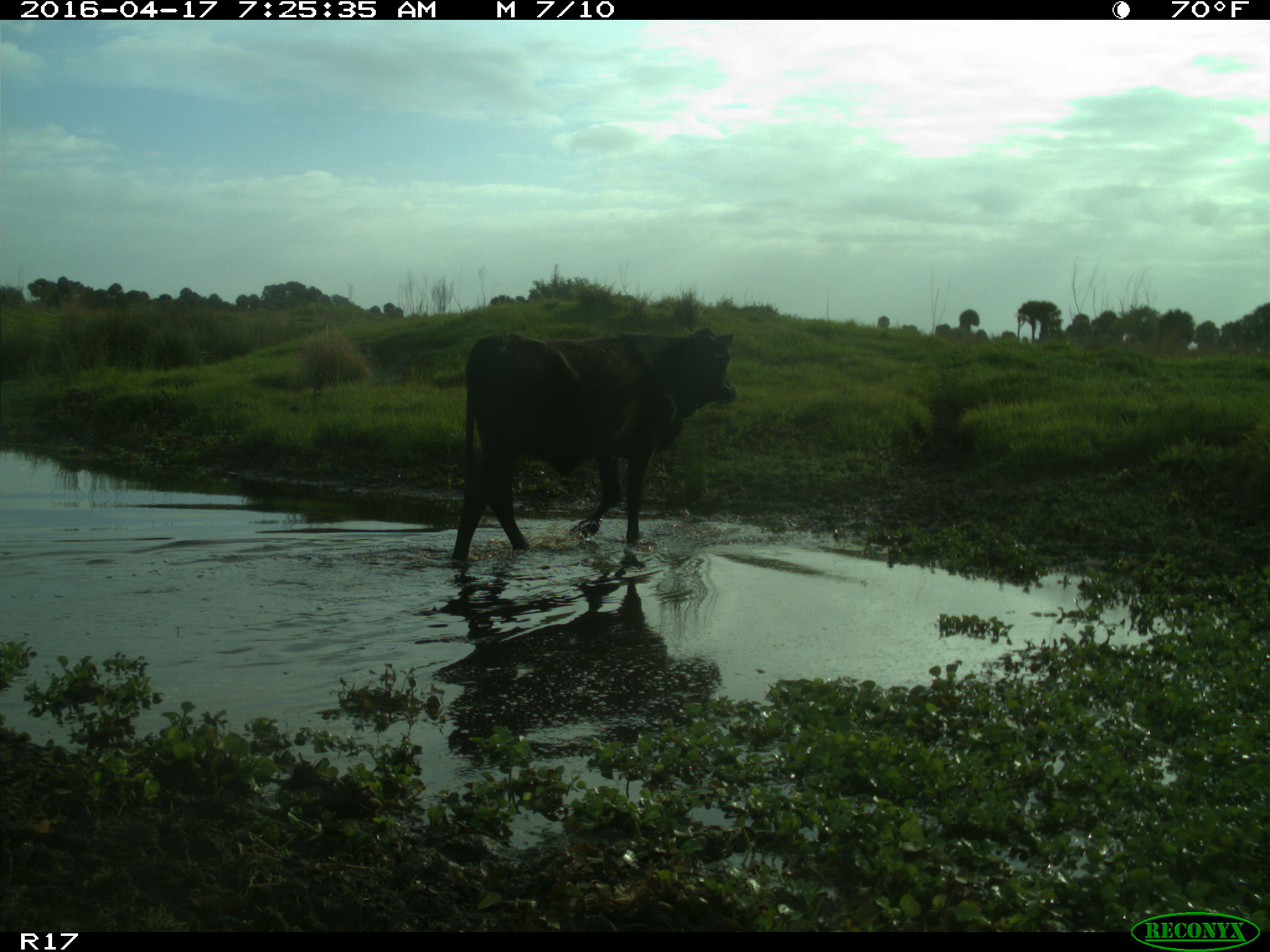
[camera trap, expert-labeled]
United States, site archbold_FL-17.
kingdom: Animalia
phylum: Chordata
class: Mammalia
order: Artiodactyla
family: Bovidae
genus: Bos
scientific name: Bos taurus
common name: domestic cow